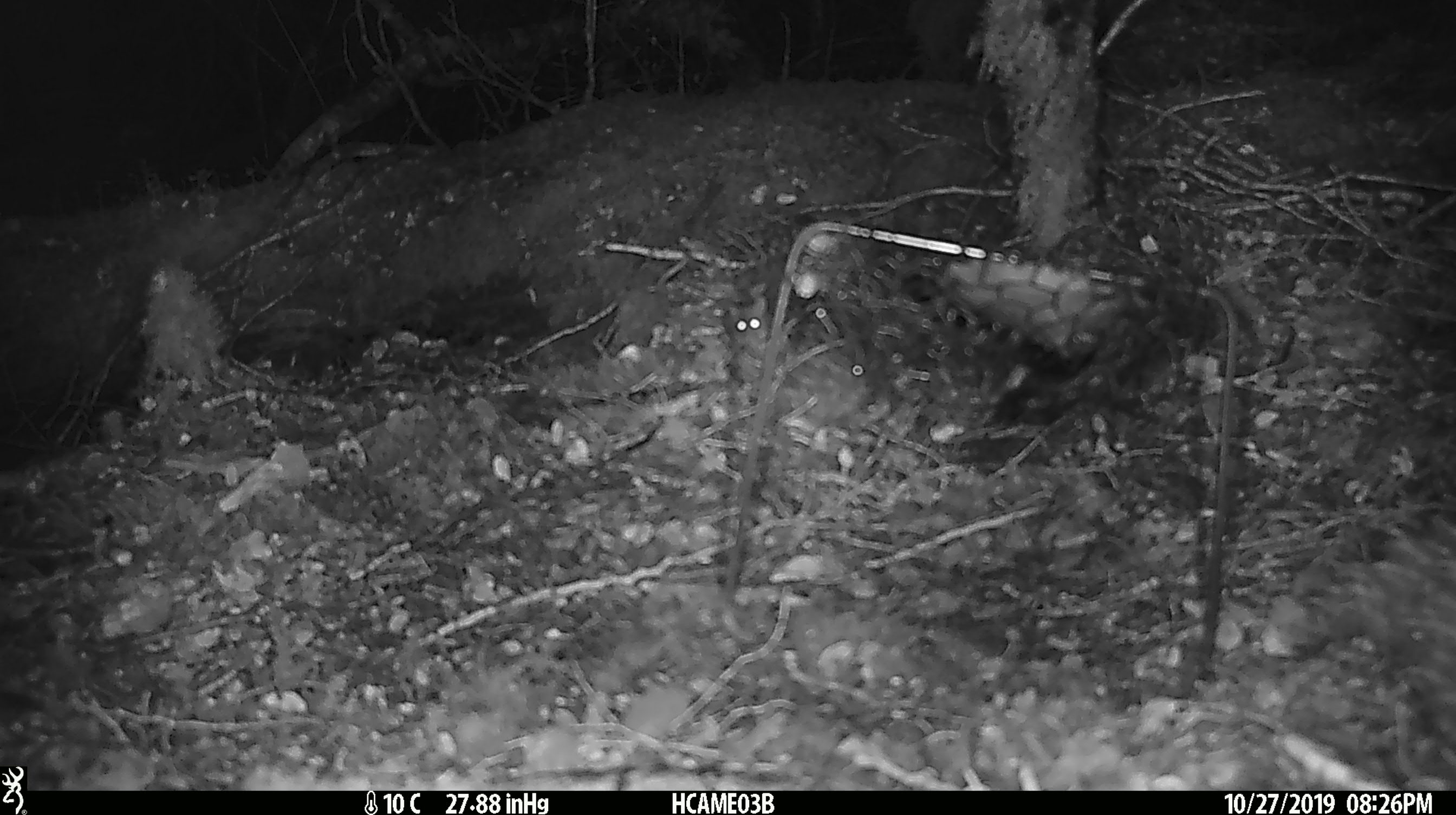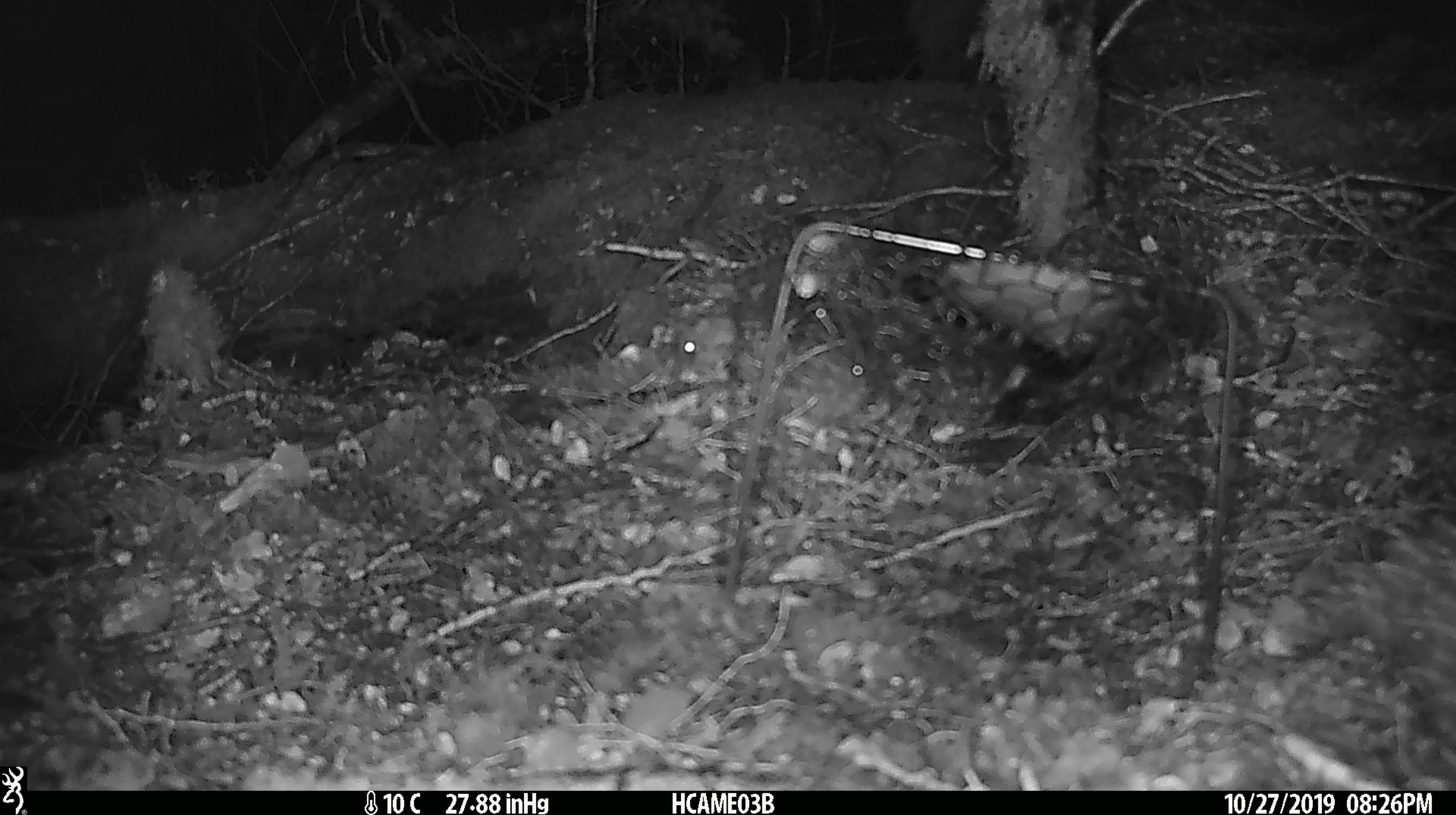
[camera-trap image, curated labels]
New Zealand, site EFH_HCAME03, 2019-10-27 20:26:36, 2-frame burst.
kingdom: Animalia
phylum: Chordata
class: Mammalia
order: Rodentia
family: Muridae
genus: Mus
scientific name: Mus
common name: mouse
Mouse (Mus).